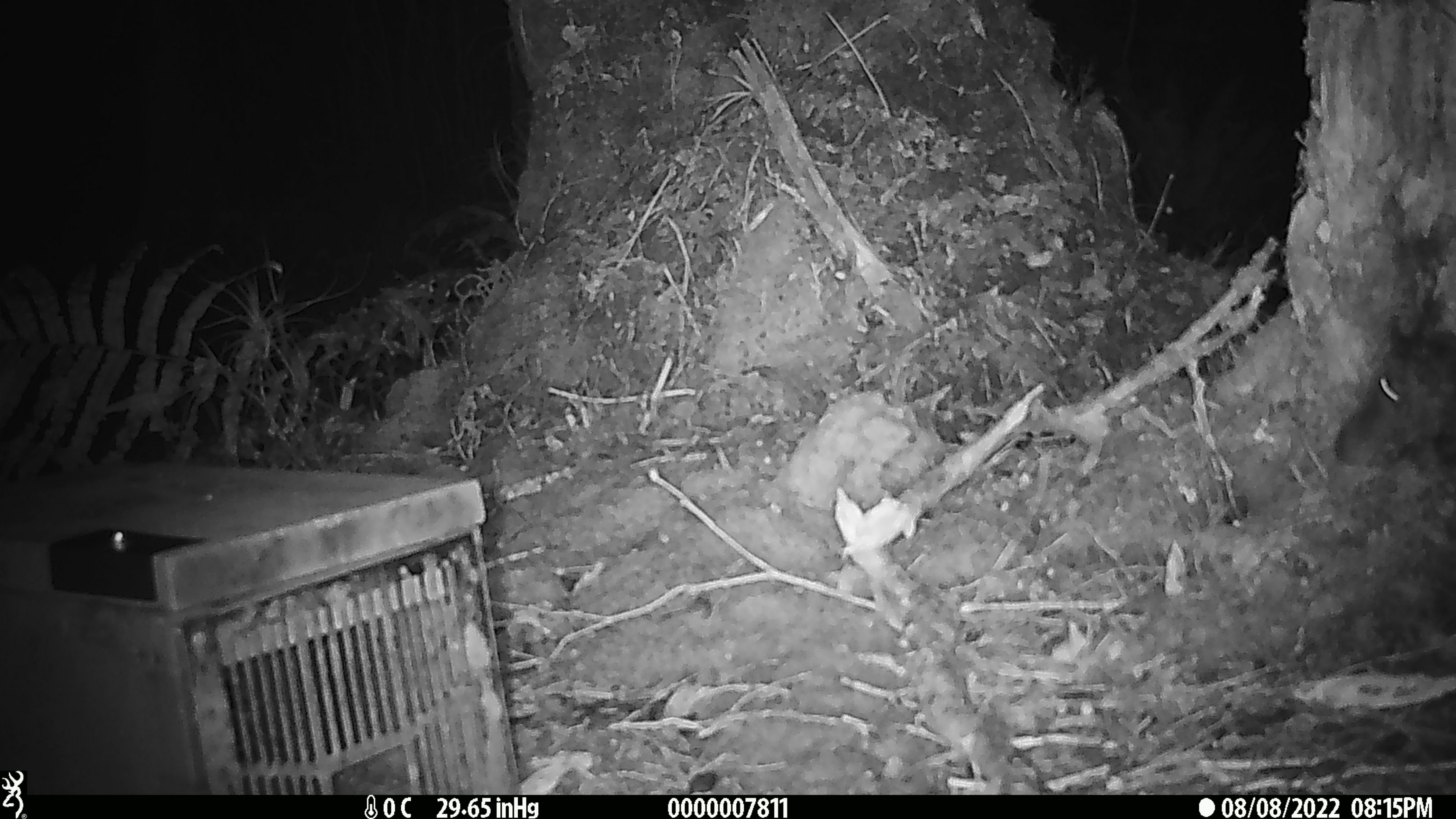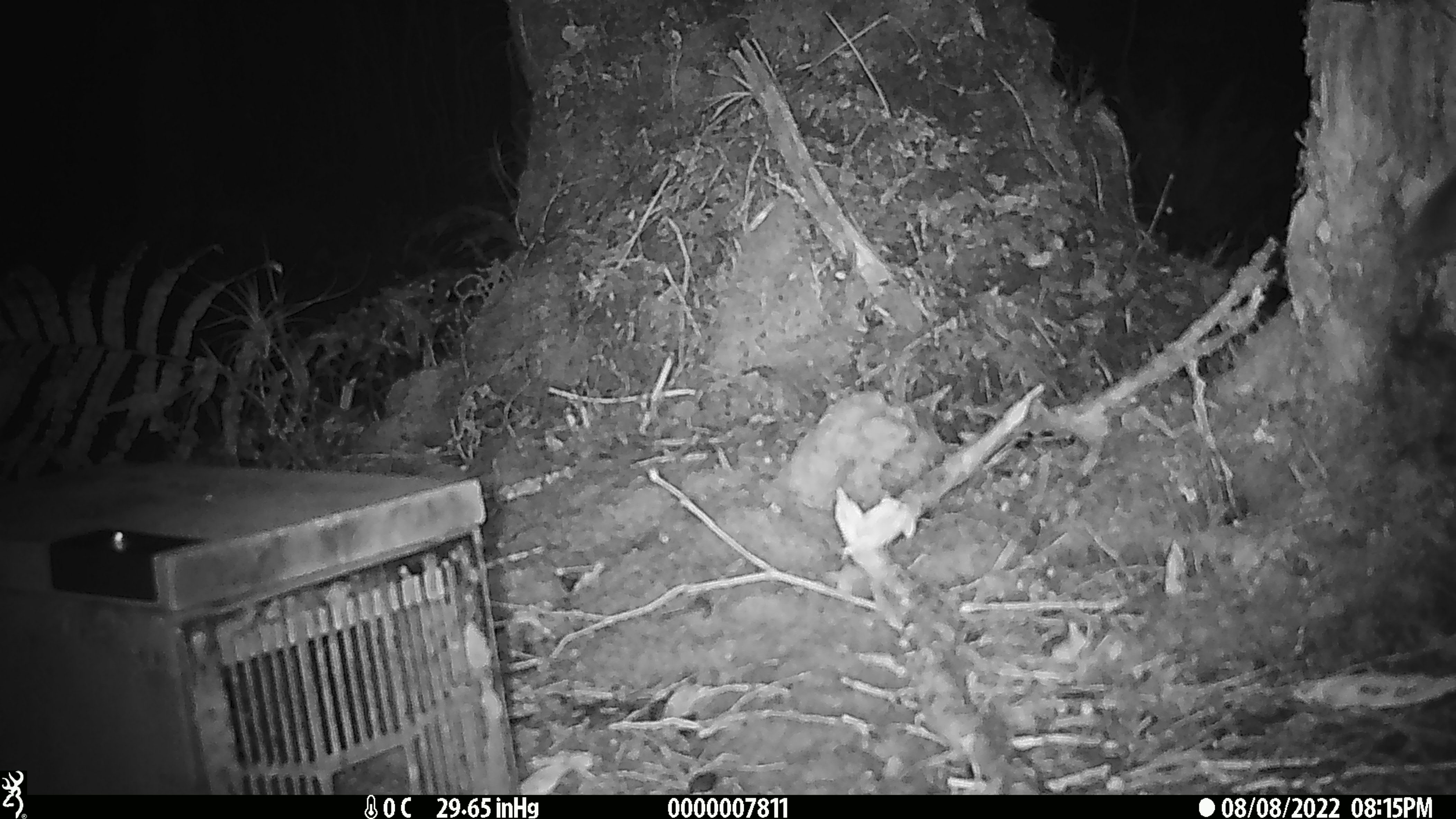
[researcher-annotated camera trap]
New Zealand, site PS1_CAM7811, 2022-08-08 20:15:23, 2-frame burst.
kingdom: Animalia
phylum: Chordata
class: Mammalia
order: Rodentia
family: Muridae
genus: Mus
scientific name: Mus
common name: mouse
Mouse (Mus).